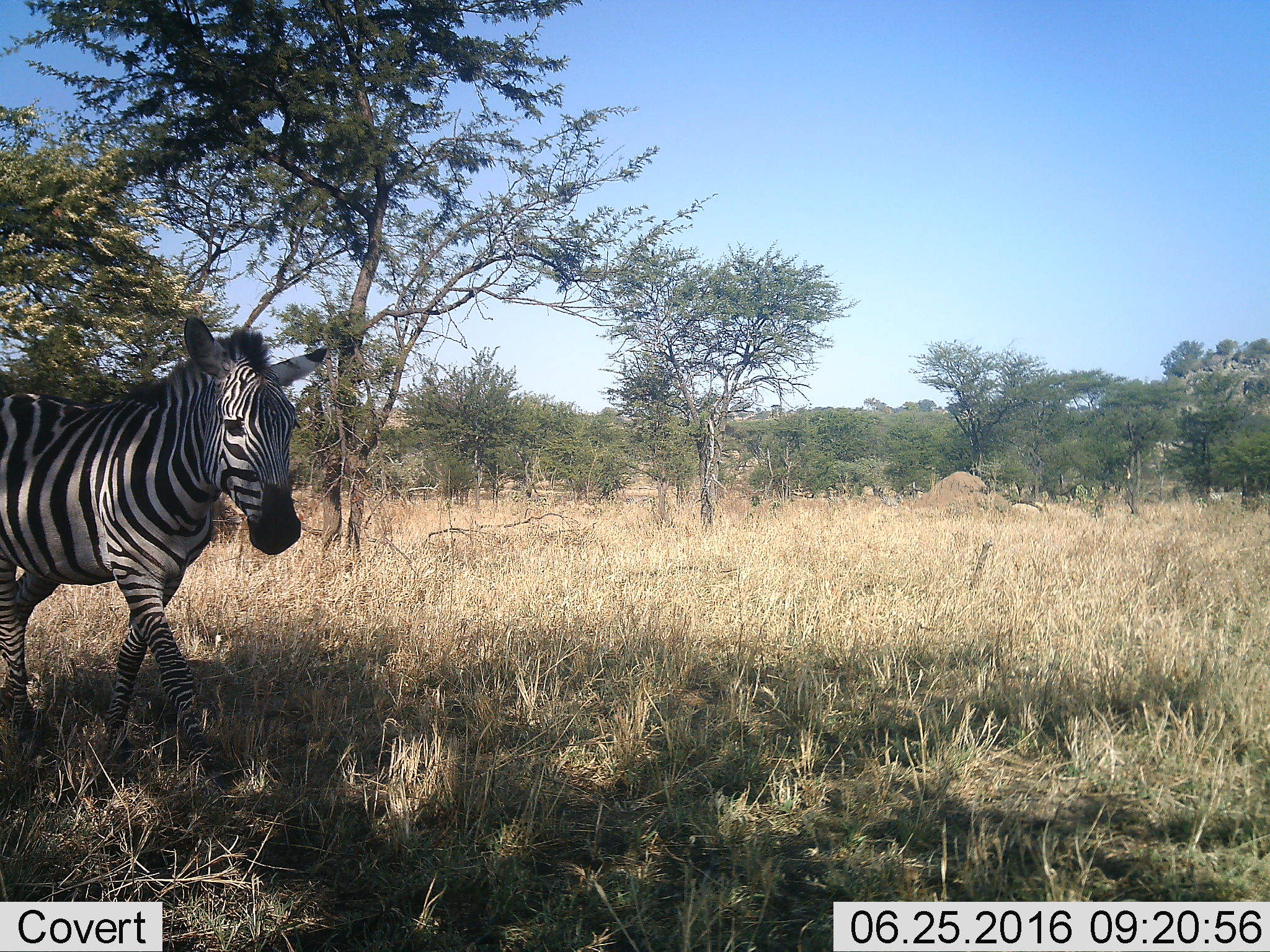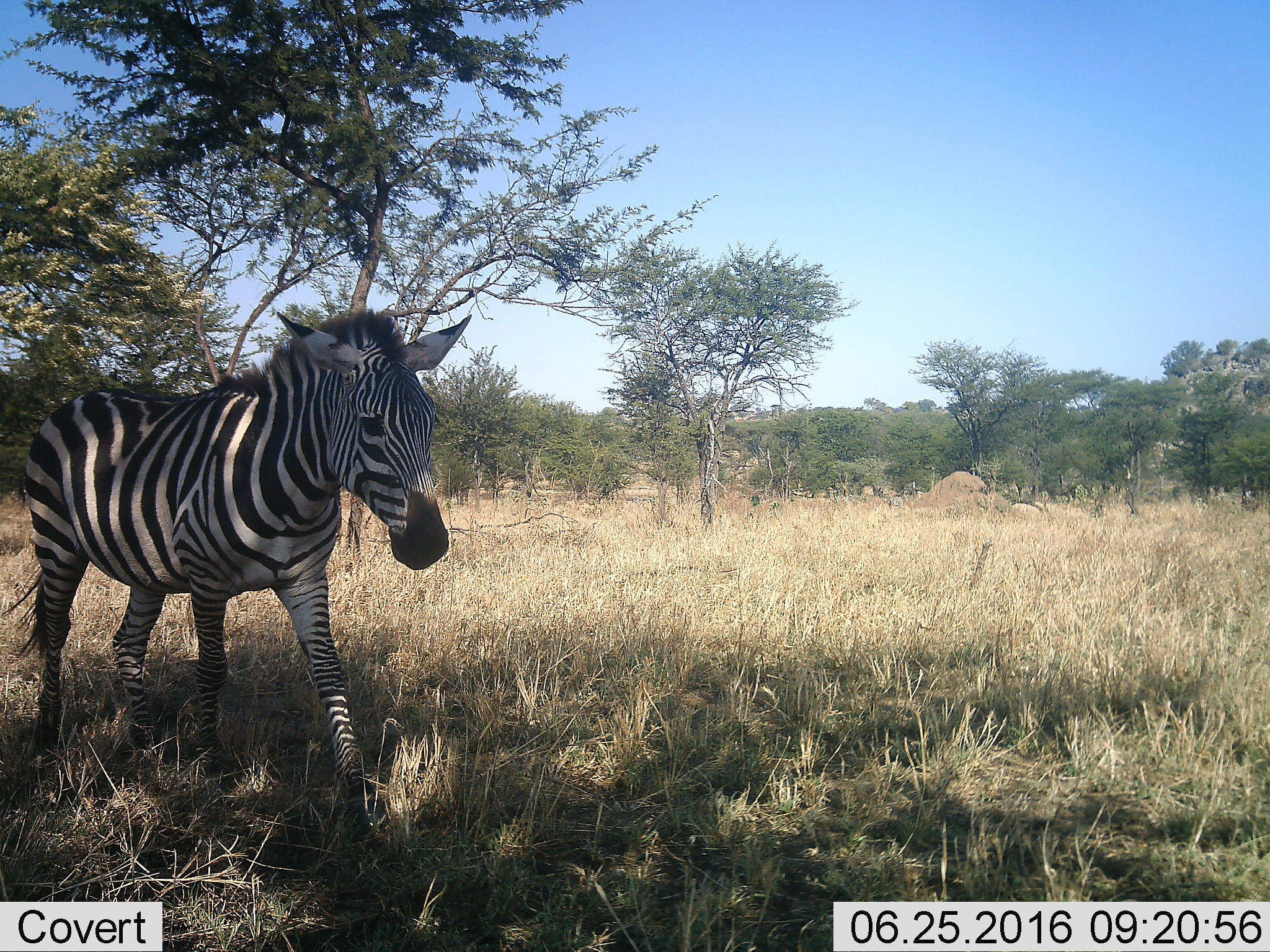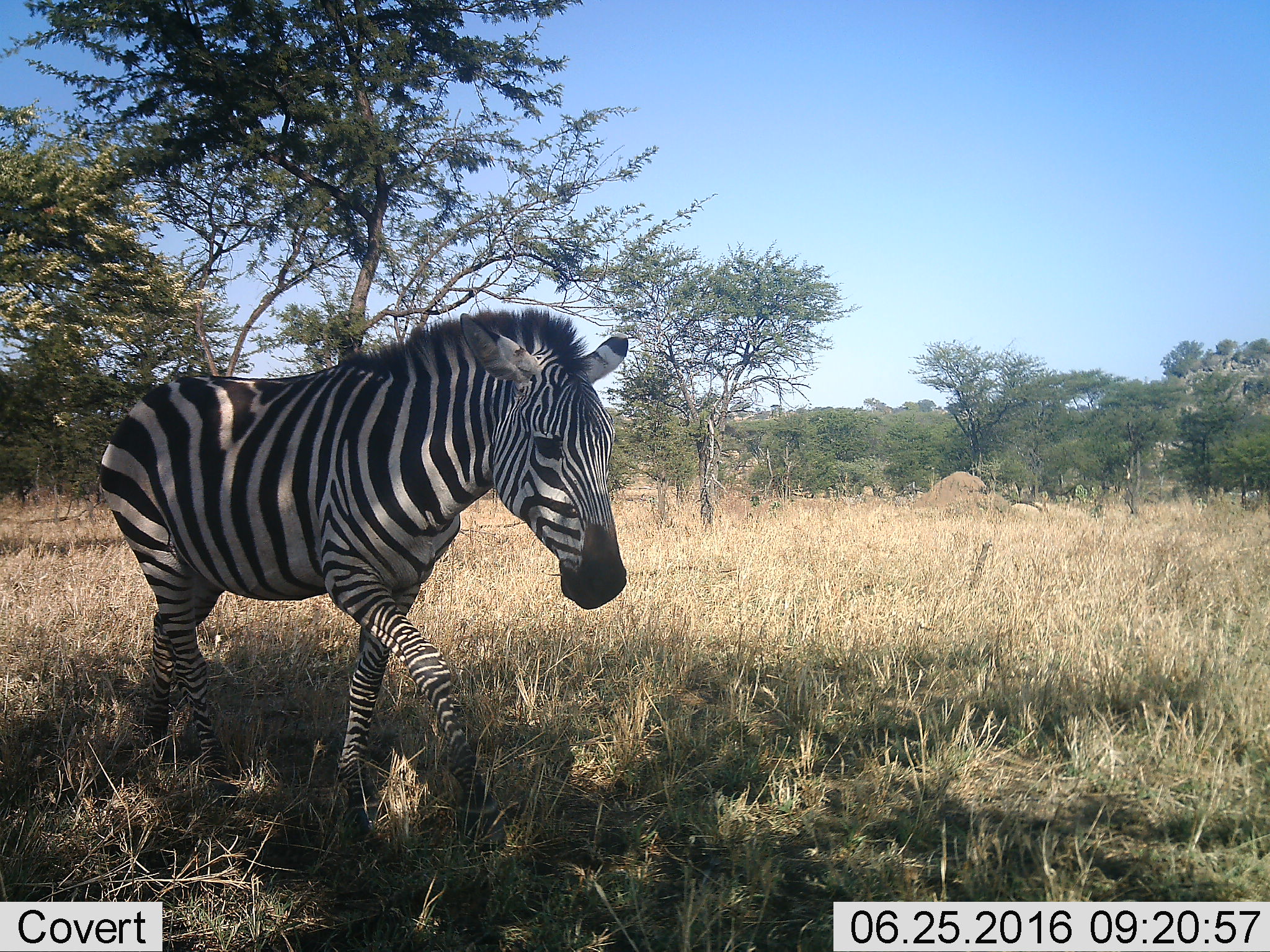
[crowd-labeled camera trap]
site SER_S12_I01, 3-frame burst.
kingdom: Animalia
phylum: Chordata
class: Mammalia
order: Perissodactyla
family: Equidae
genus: Equus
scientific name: Equus quagga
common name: plains zebra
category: zebraplains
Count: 1.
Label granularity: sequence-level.